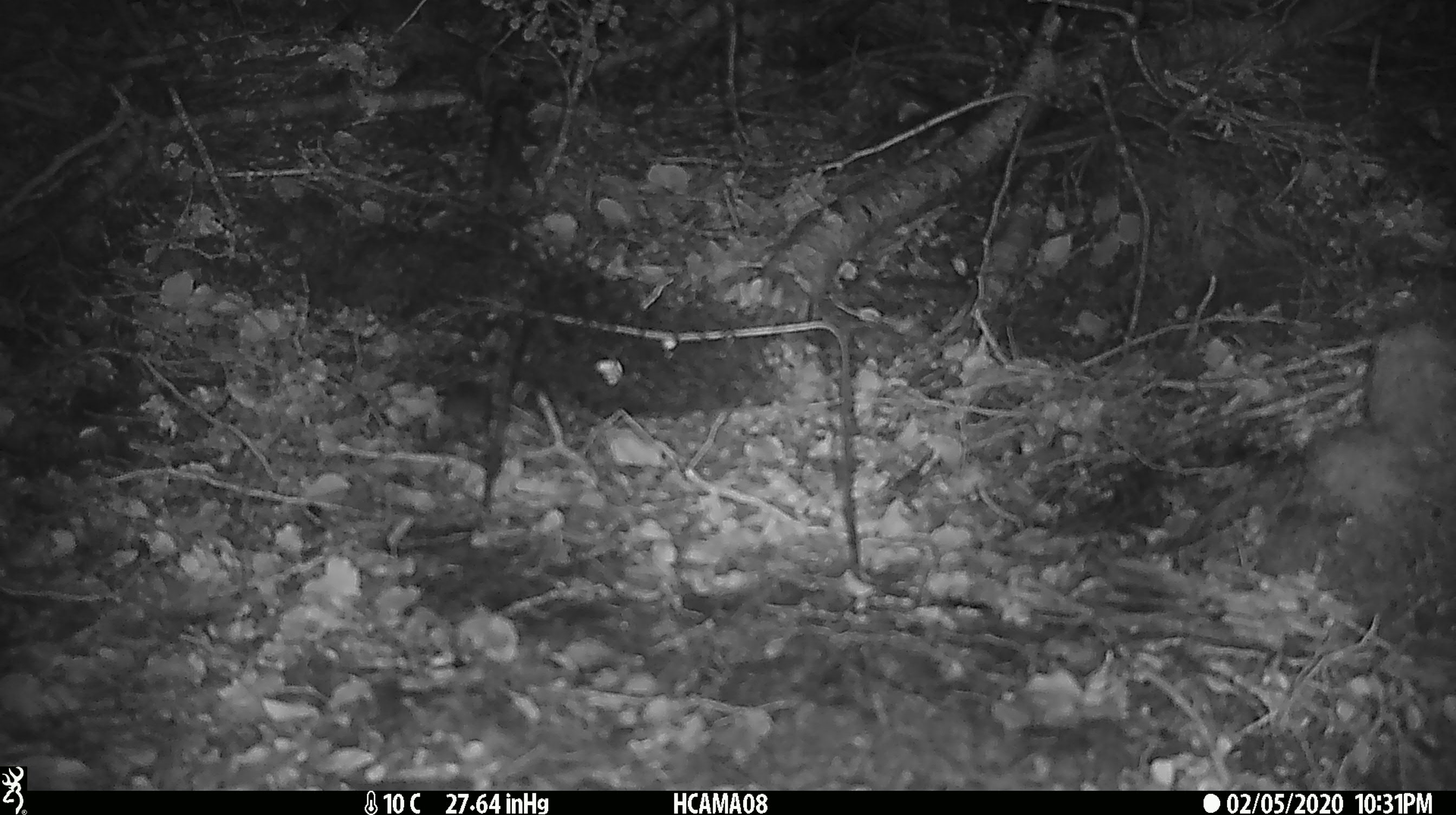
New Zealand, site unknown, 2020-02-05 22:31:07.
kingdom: Animalia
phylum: Chordata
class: Mammalia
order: Rodentia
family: Muridae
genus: Mus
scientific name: Mus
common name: mouse